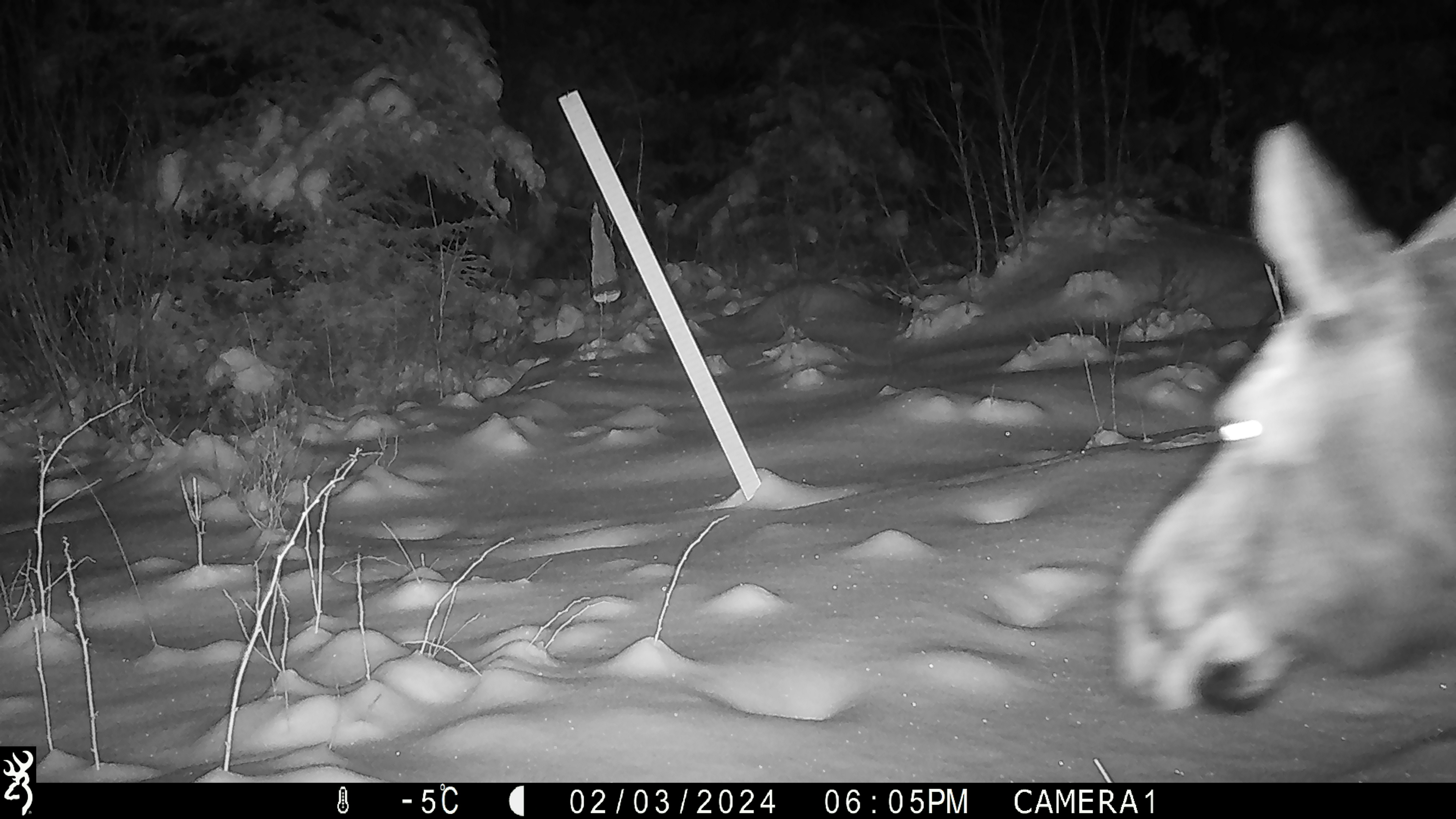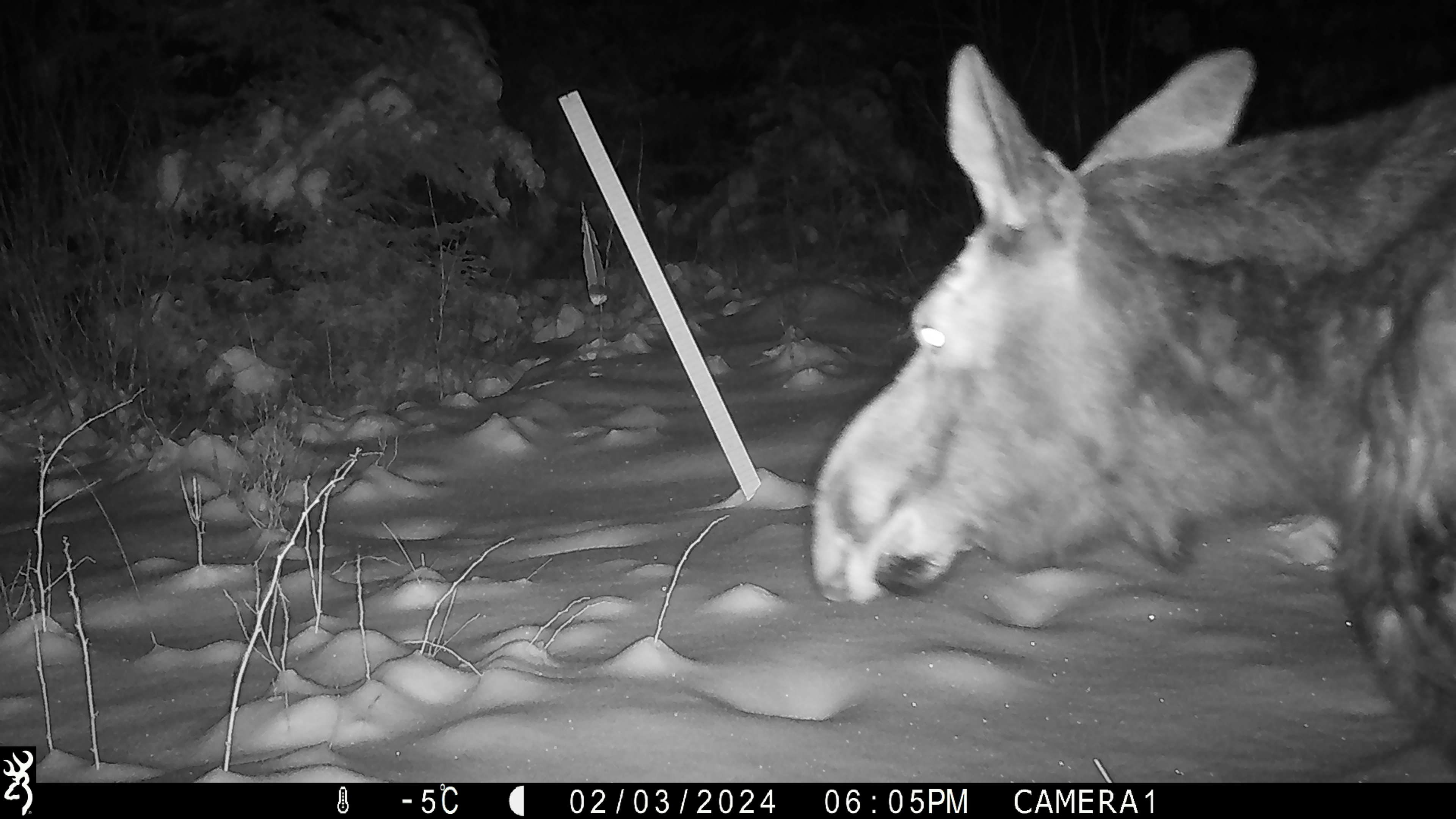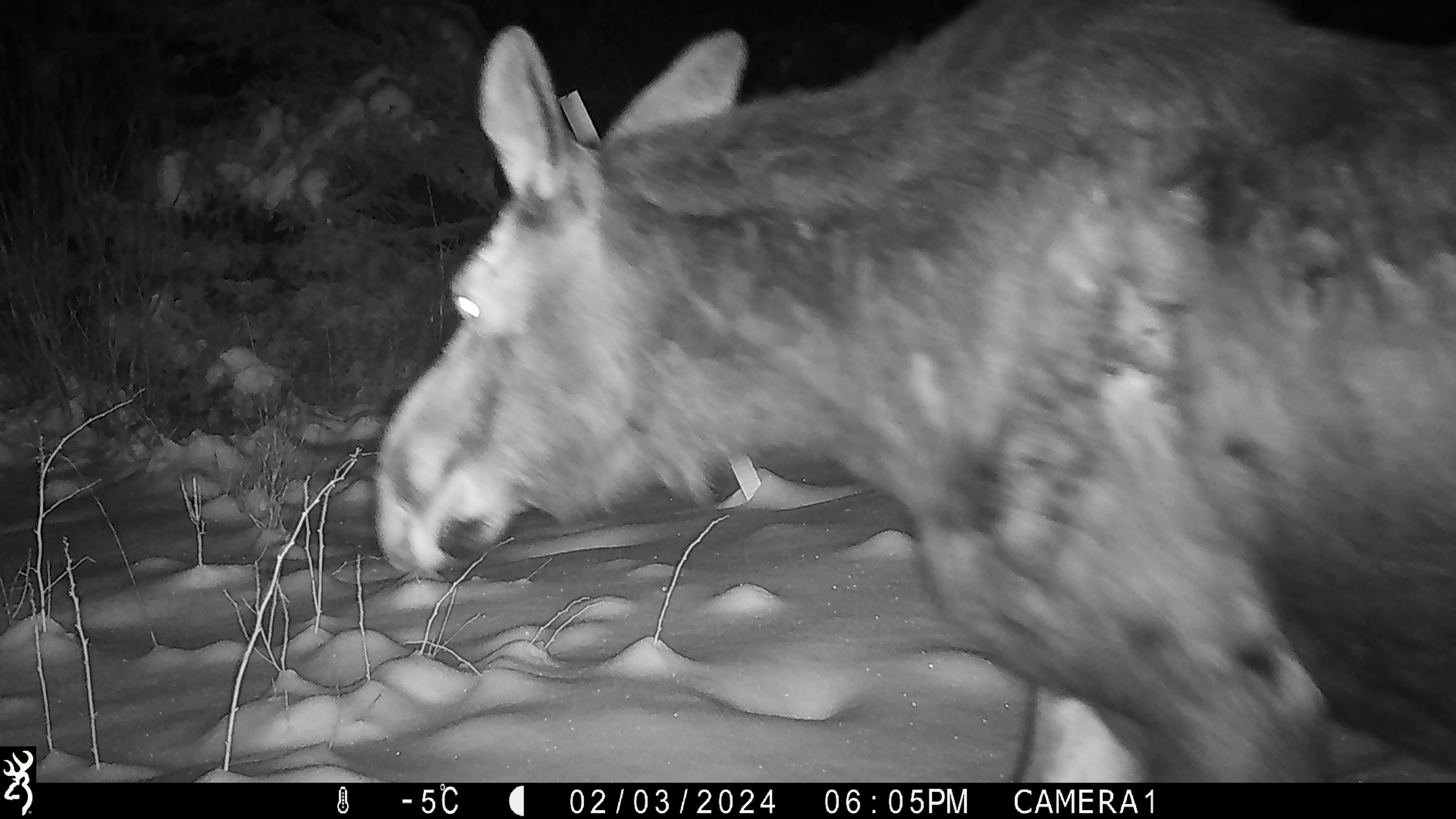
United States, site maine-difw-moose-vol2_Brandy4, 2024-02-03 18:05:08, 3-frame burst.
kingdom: Animalia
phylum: Chordata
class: Mammalia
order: Artiodactyla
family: Cervidae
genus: Alces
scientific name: Alces alces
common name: moose